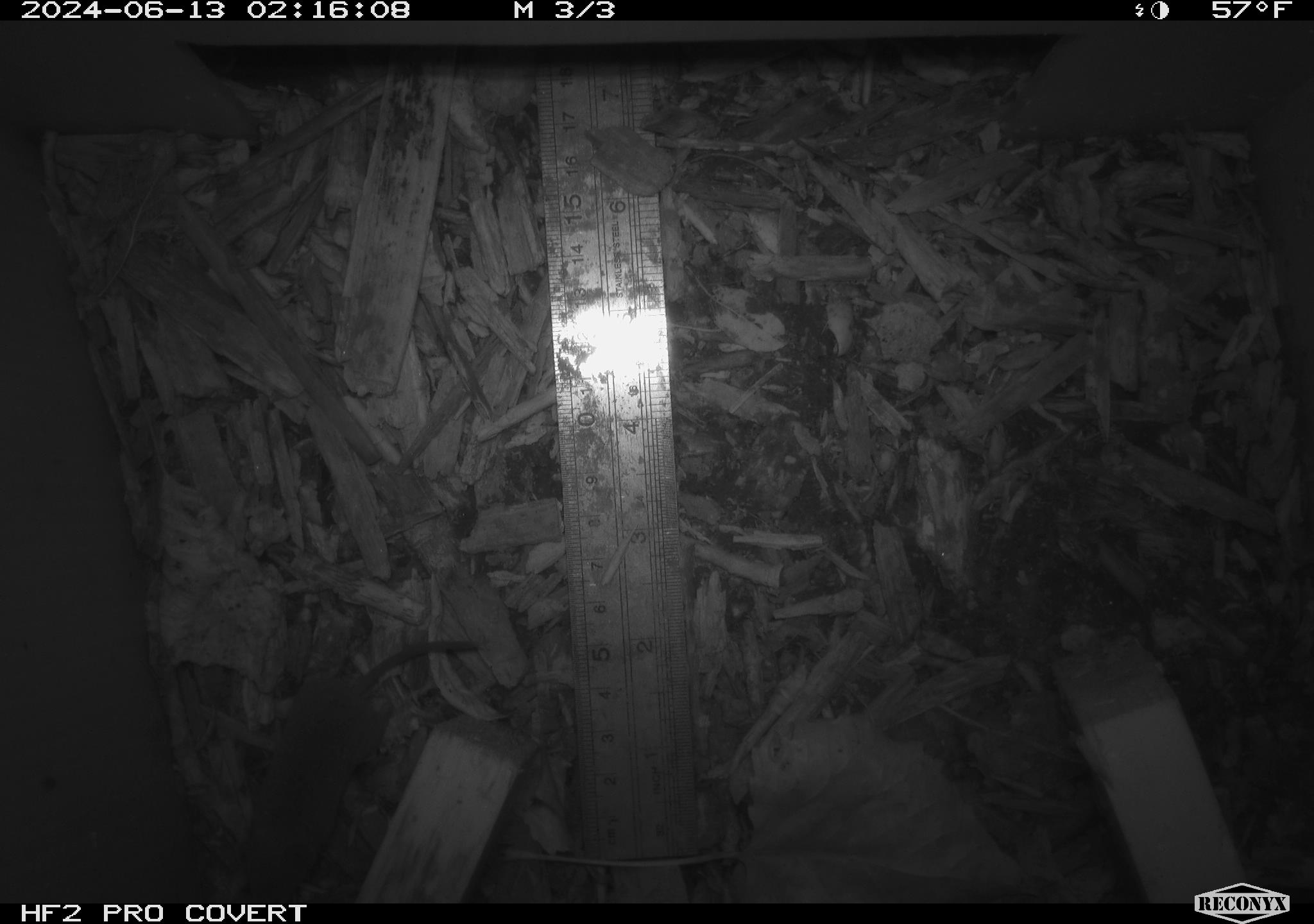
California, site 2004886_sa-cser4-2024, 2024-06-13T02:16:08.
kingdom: Animalia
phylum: Chordata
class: Mammalia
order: Eulipotyphla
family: Soricidae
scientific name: Soricidae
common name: shrews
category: soricidae family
Soricidae family (shrews) (Soricidae).